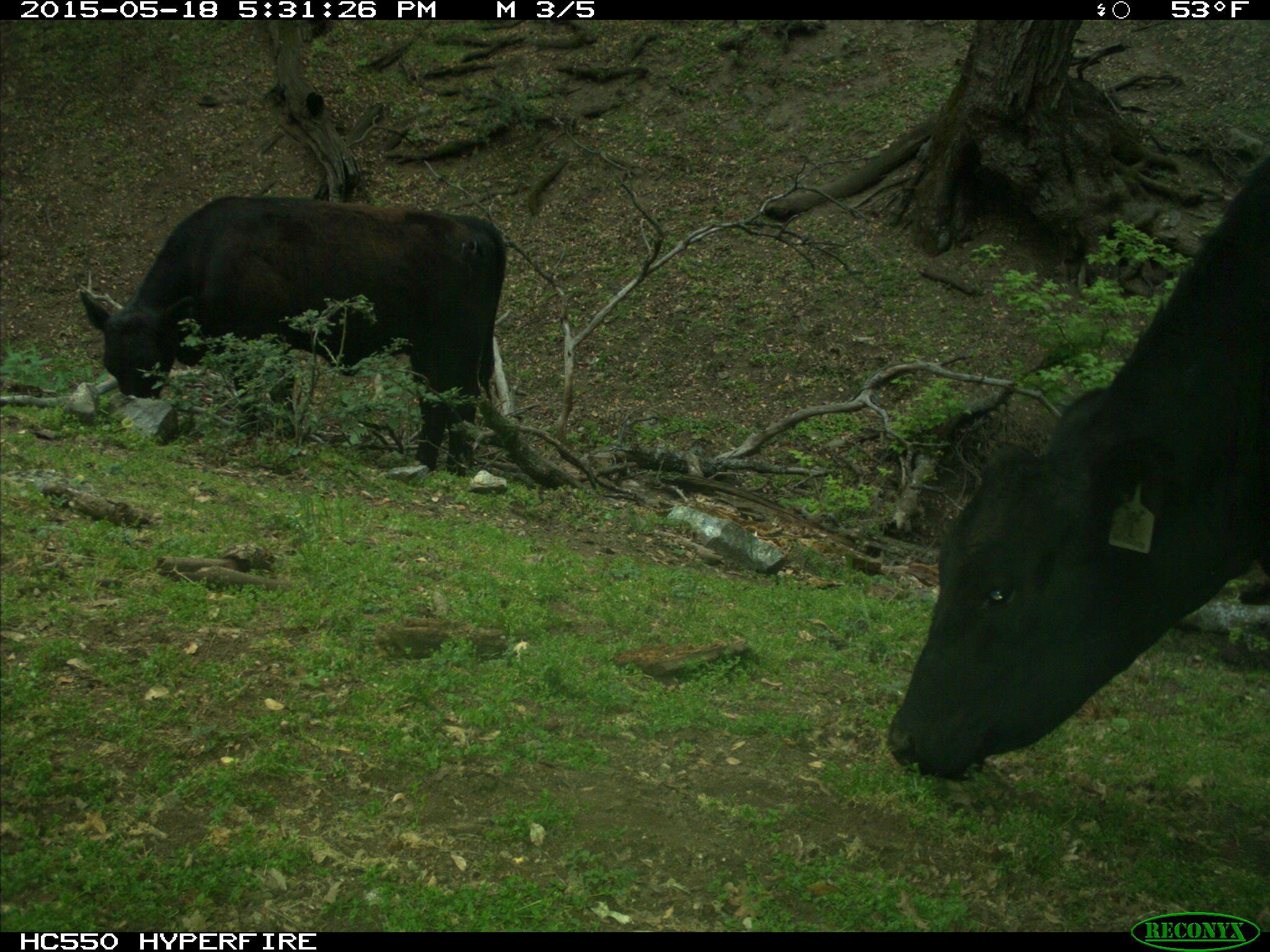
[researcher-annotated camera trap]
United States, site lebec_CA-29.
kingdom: Animalia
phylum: Chordata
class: Mammalia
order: Artiodactyla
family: Bovidae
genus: Bos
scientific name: Bos taurus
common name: domestic cow